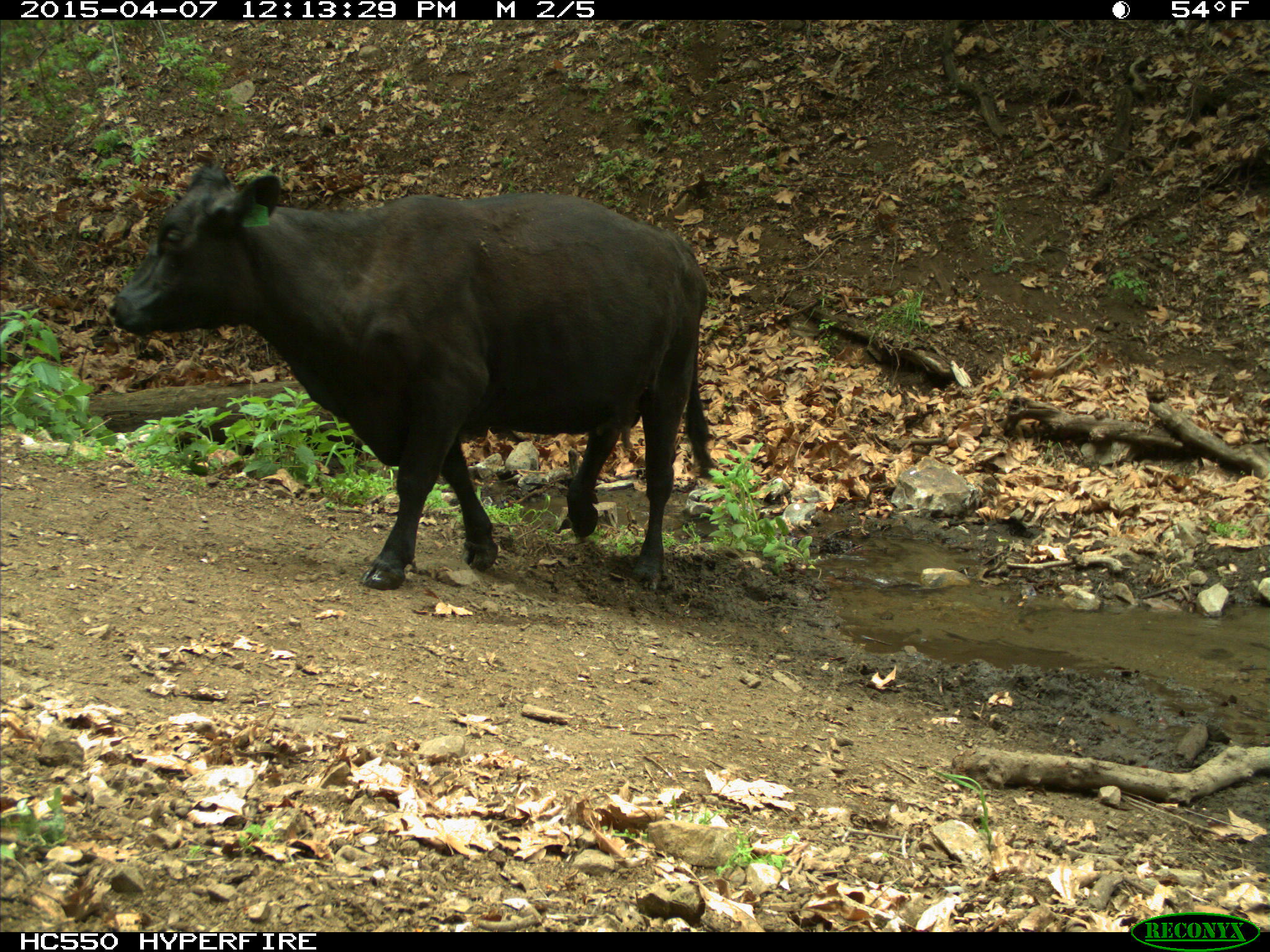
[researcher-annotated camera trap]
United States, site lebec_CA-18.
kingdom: Animalia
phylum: Chordata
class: Mammalia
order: Artiodactyla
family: Bovidae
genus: Bos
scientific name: Bos taurus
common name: domestic cow